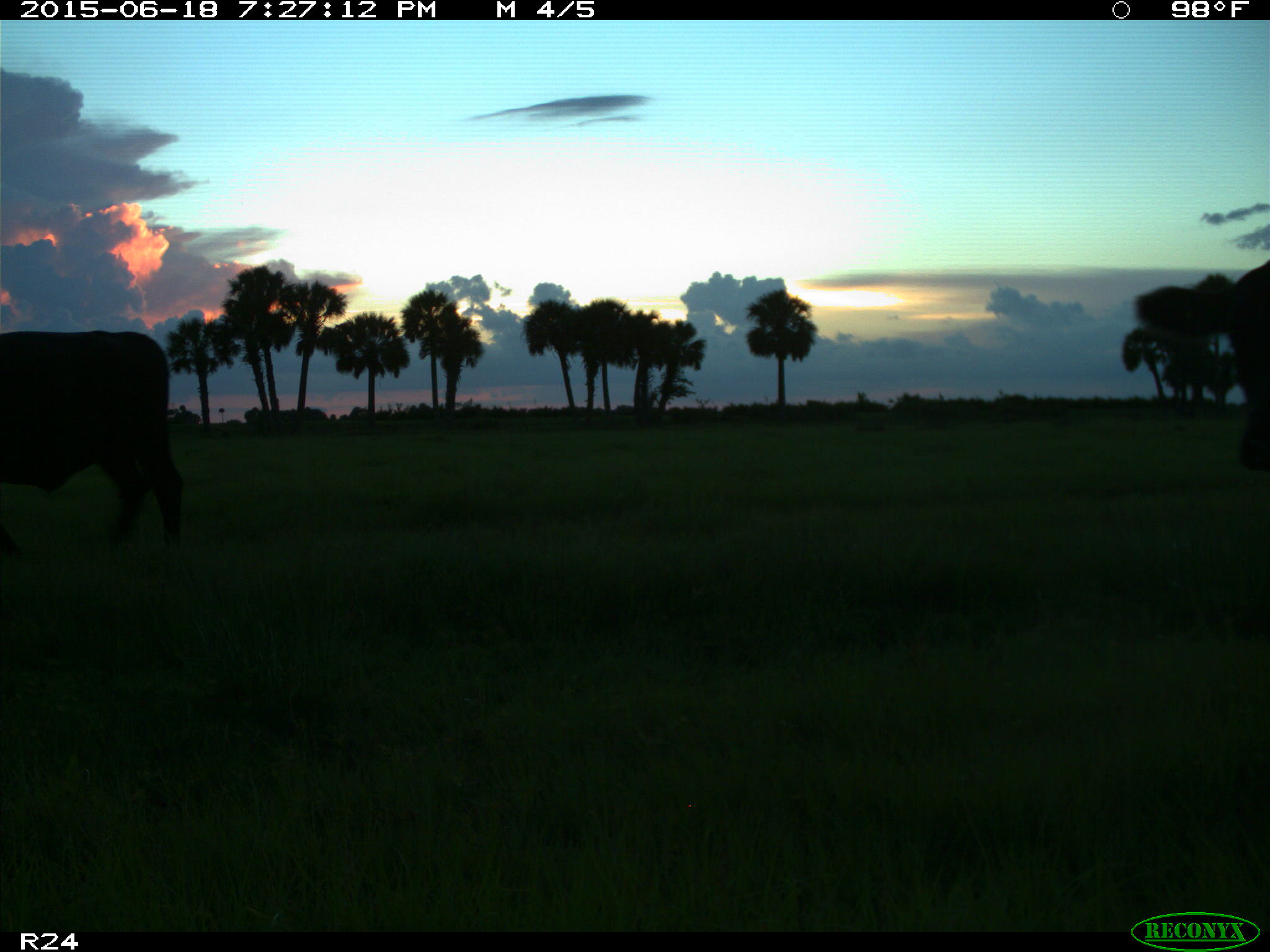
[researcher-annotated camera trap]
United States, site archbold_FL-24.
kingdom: Animalia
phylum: Chordata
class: Mammalia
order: Artiodactyla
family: Bovidae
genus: Bos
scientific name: Bos taurus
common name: domestic cow